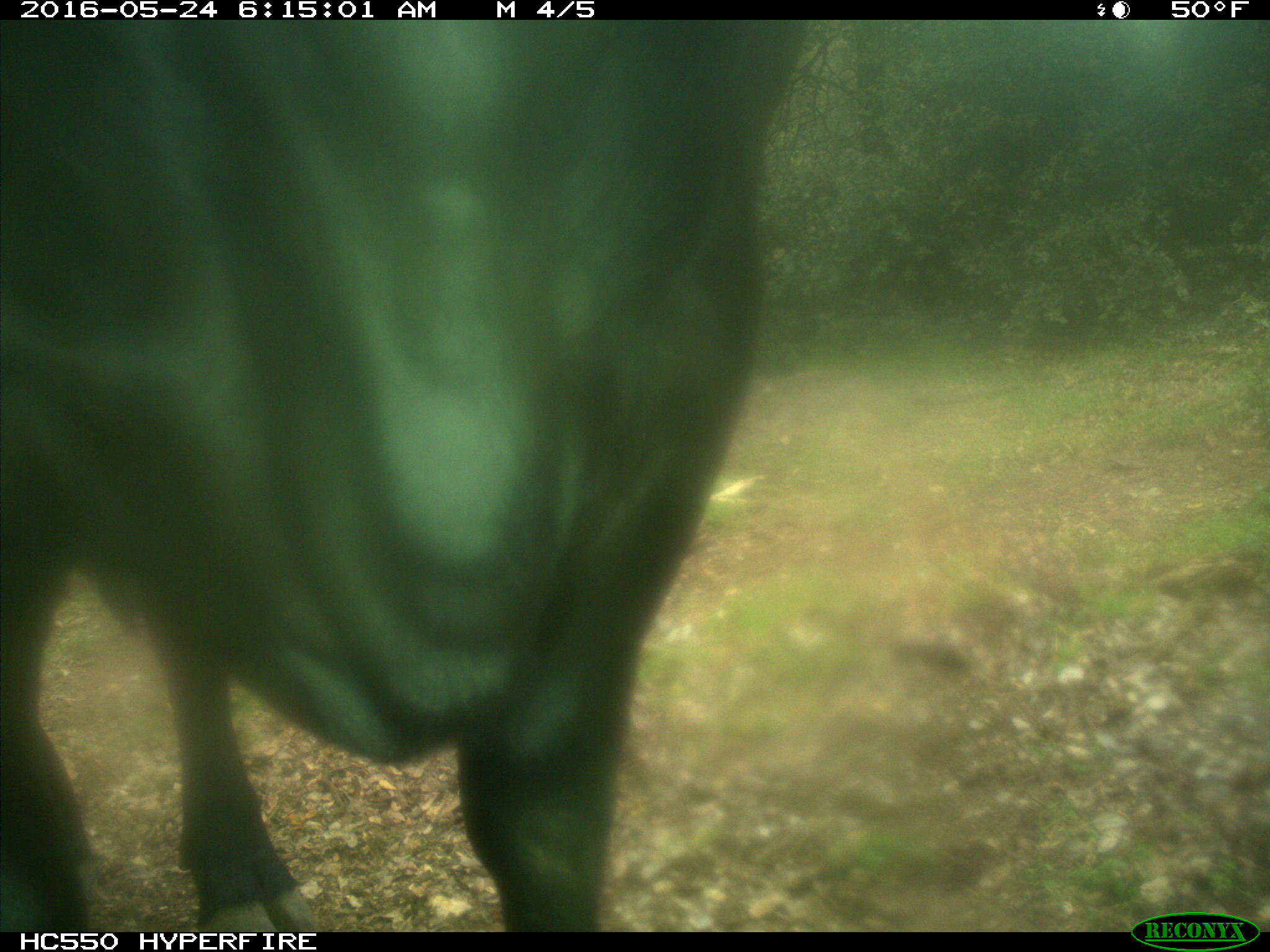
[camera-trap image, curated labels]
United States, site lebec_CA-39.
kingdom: Animalia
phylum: Chordata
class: Mammalia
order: Artiodactyla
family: Bovidae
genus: Bos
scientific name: Bos taurus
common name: domestic cow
Bos taurus (domestic cow).